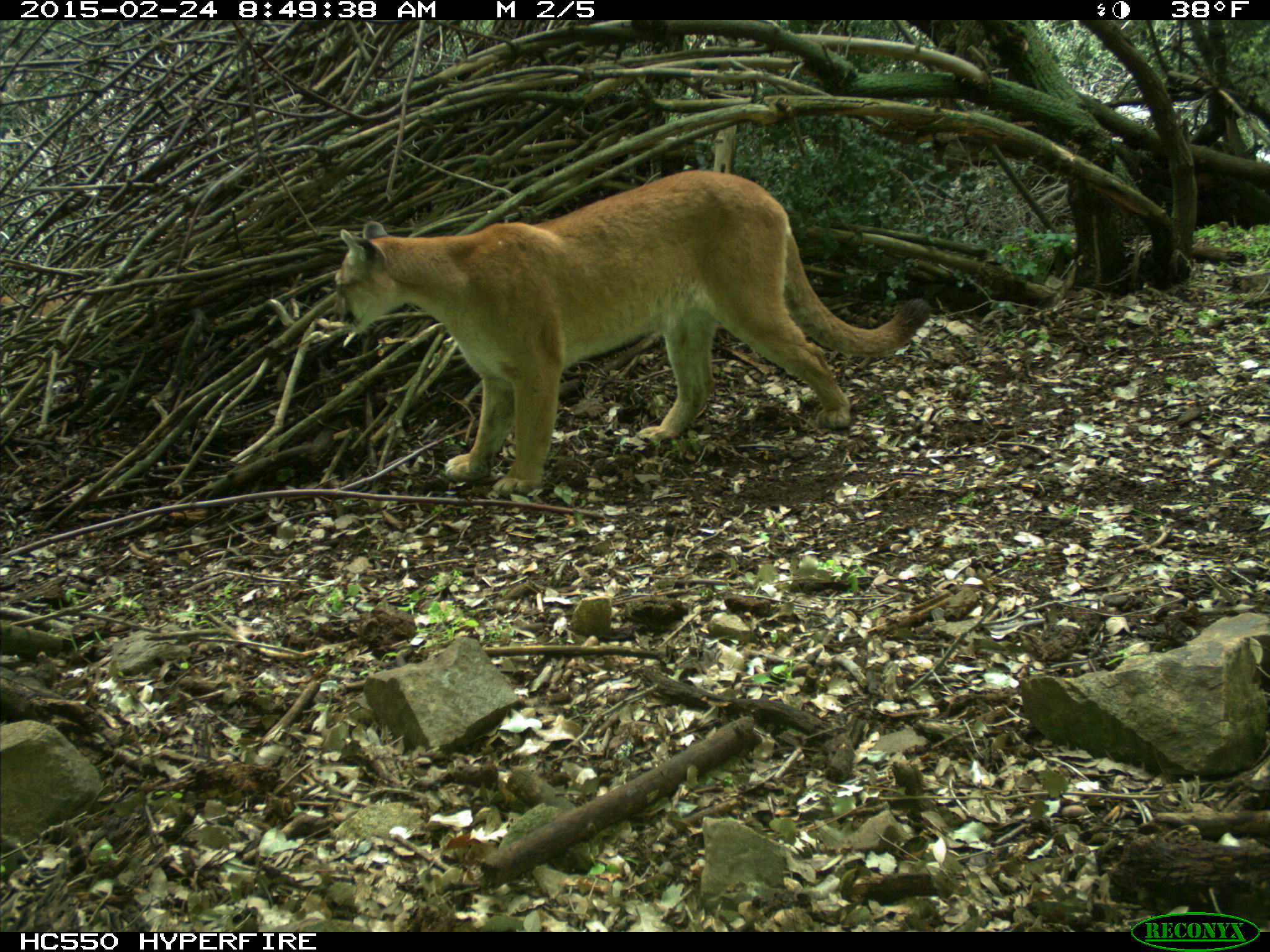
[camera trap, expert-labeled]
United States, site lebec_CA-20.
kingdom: Animalia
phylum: Chordata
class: Mammalia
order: Carnivora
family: Felidae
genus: Puma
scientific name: Puma concolor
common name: mountain lion